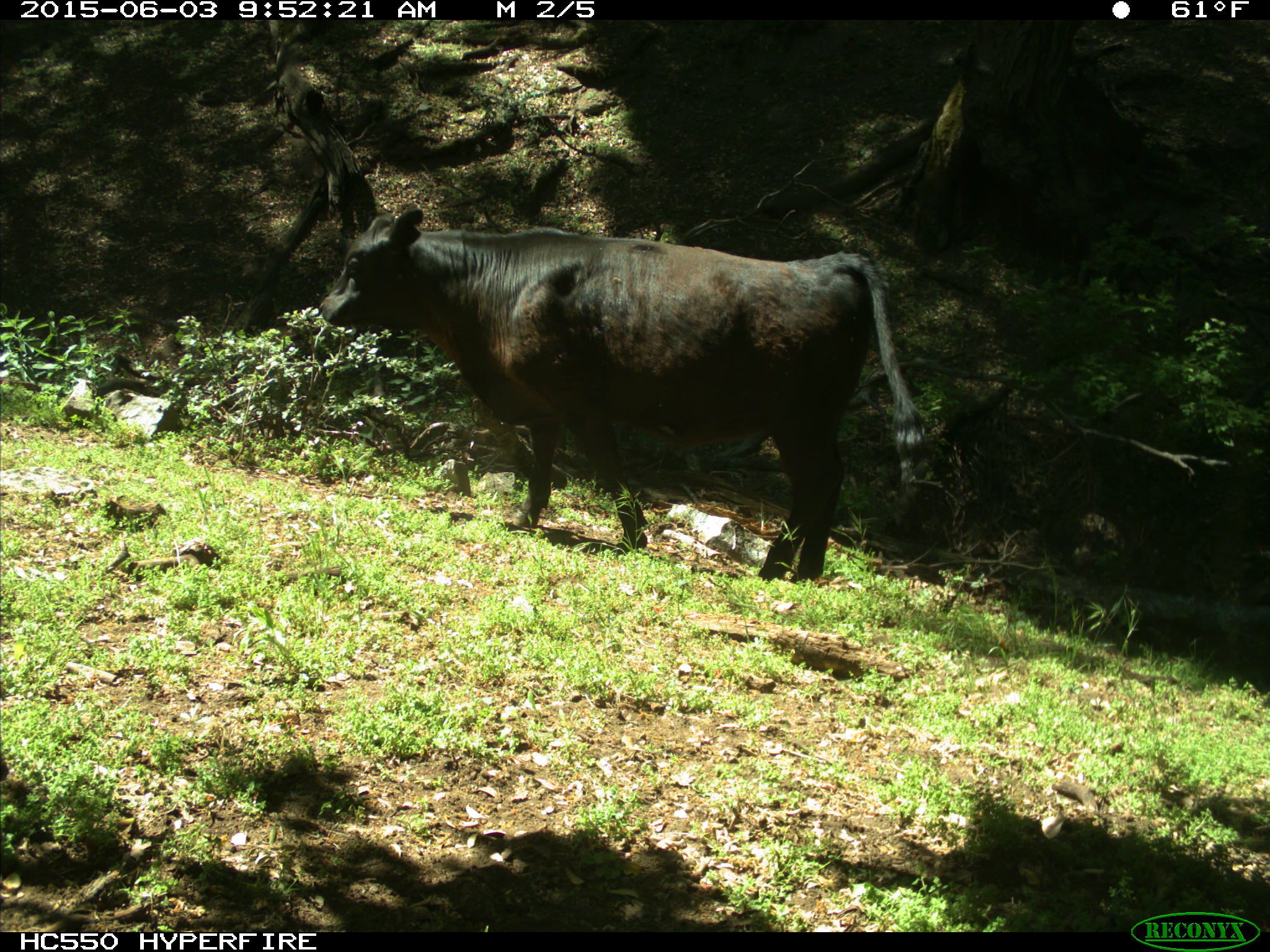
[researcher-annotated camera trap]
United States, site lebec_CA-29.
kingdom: Animalia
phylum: Chordata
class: Mammalia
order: Artiodactyla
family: Bovidae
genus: Bos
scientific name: Bos taurus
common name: domestic cow